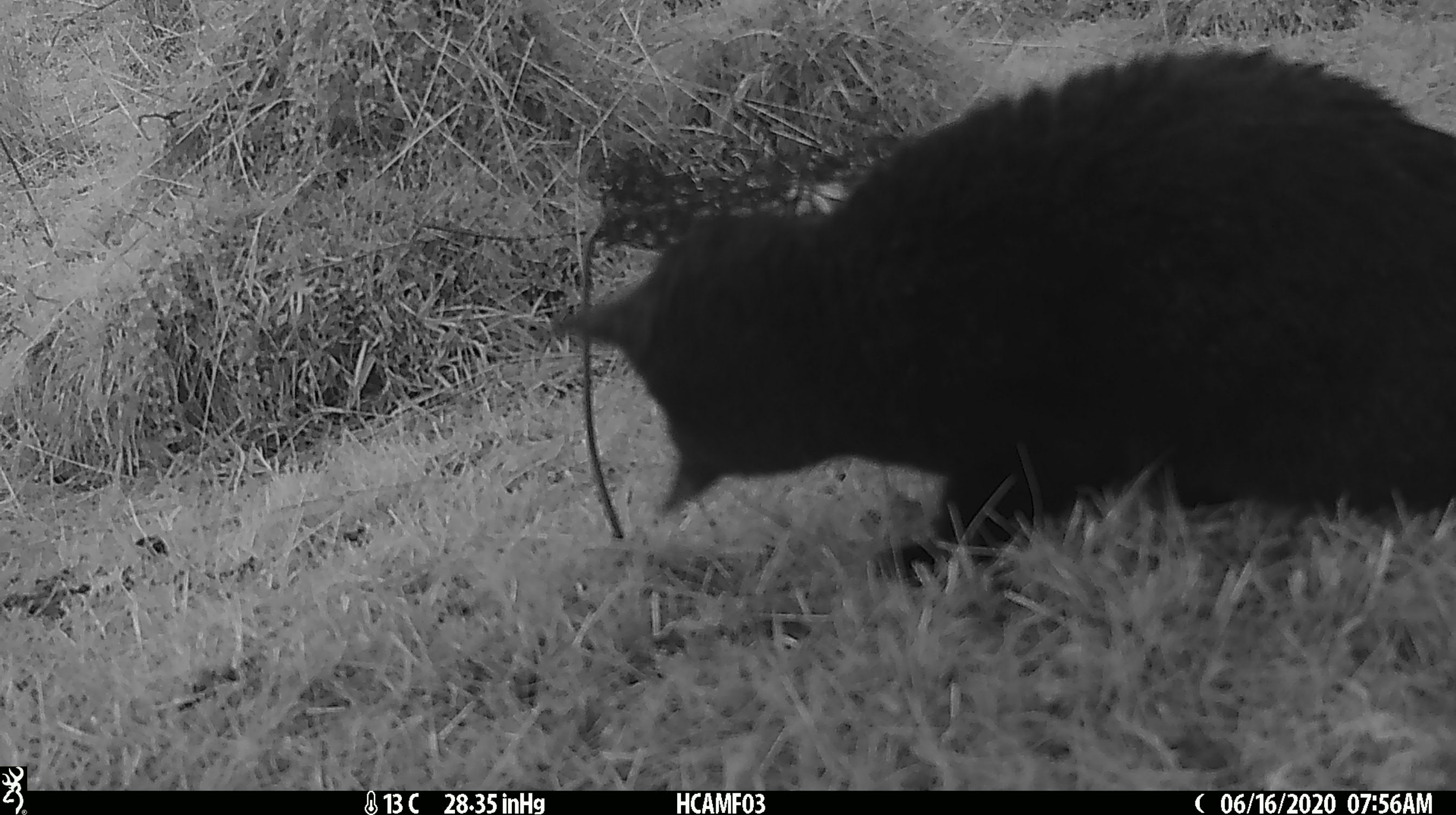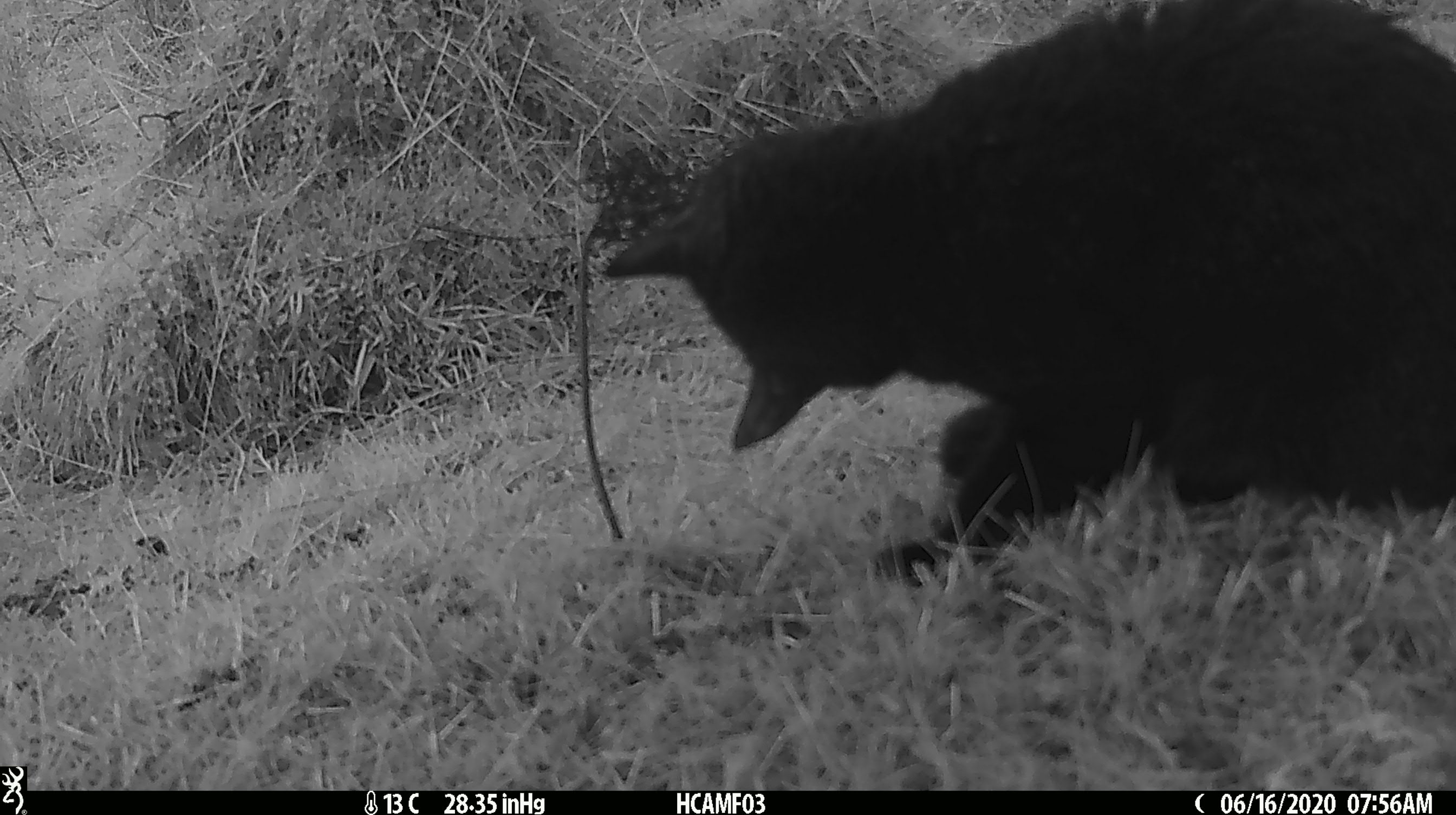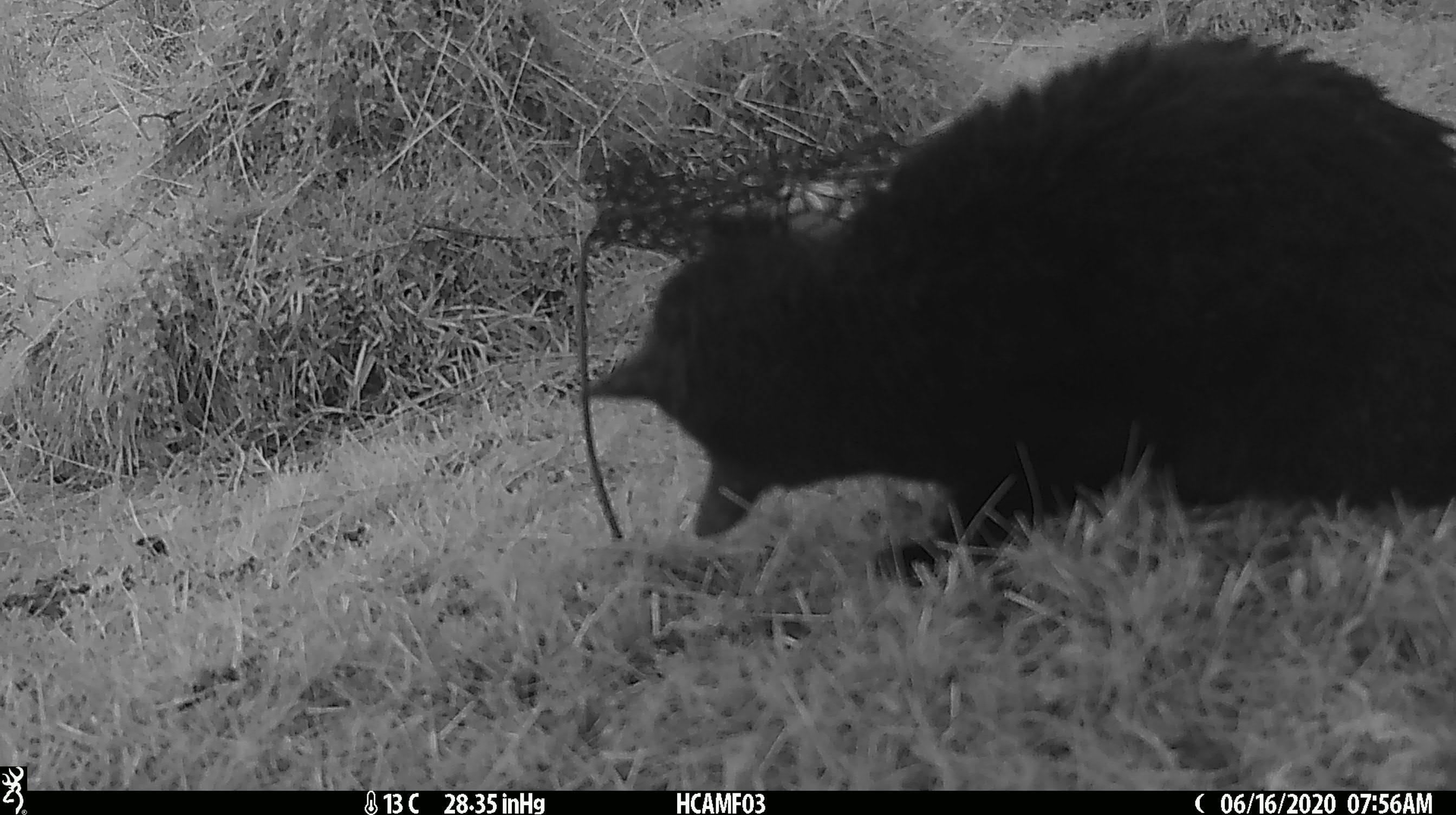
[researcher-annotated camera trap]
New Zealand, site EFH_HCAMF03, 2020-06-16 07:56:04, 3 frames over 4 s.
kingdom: Animalia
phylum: Chordata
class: Mammalia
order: Carnivora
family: Felidae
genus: Felis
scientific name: Felis catus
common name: domestic cat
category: cat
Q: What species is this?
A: Cat (domestic cat) (Felis catus).